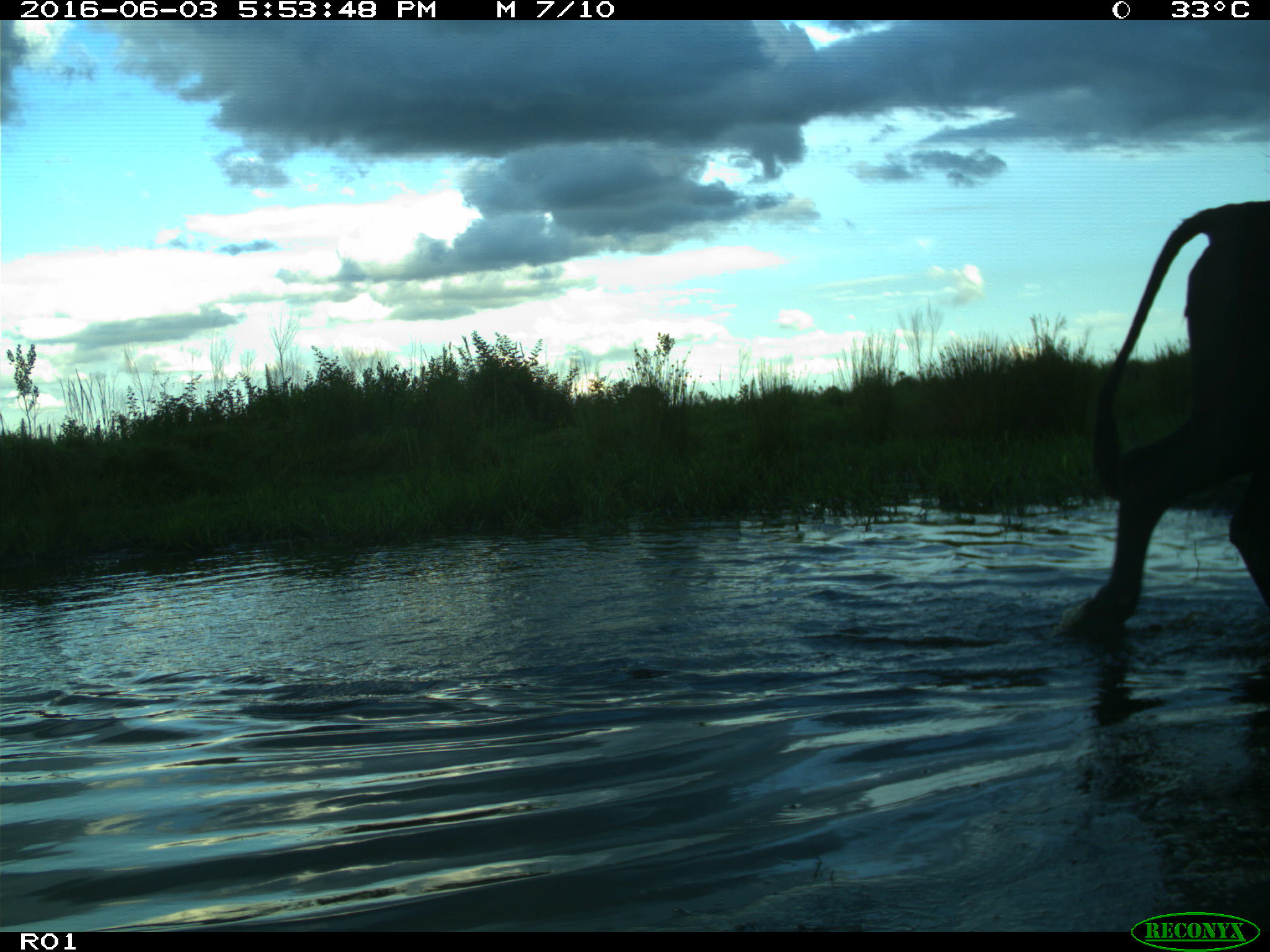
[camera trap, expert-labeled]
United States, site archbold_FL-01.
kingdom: Animalia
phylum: Chordata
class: Mammalia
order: Artiodactyla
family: Bovidae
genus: Bos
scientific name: Bos taurus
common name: domestic cow